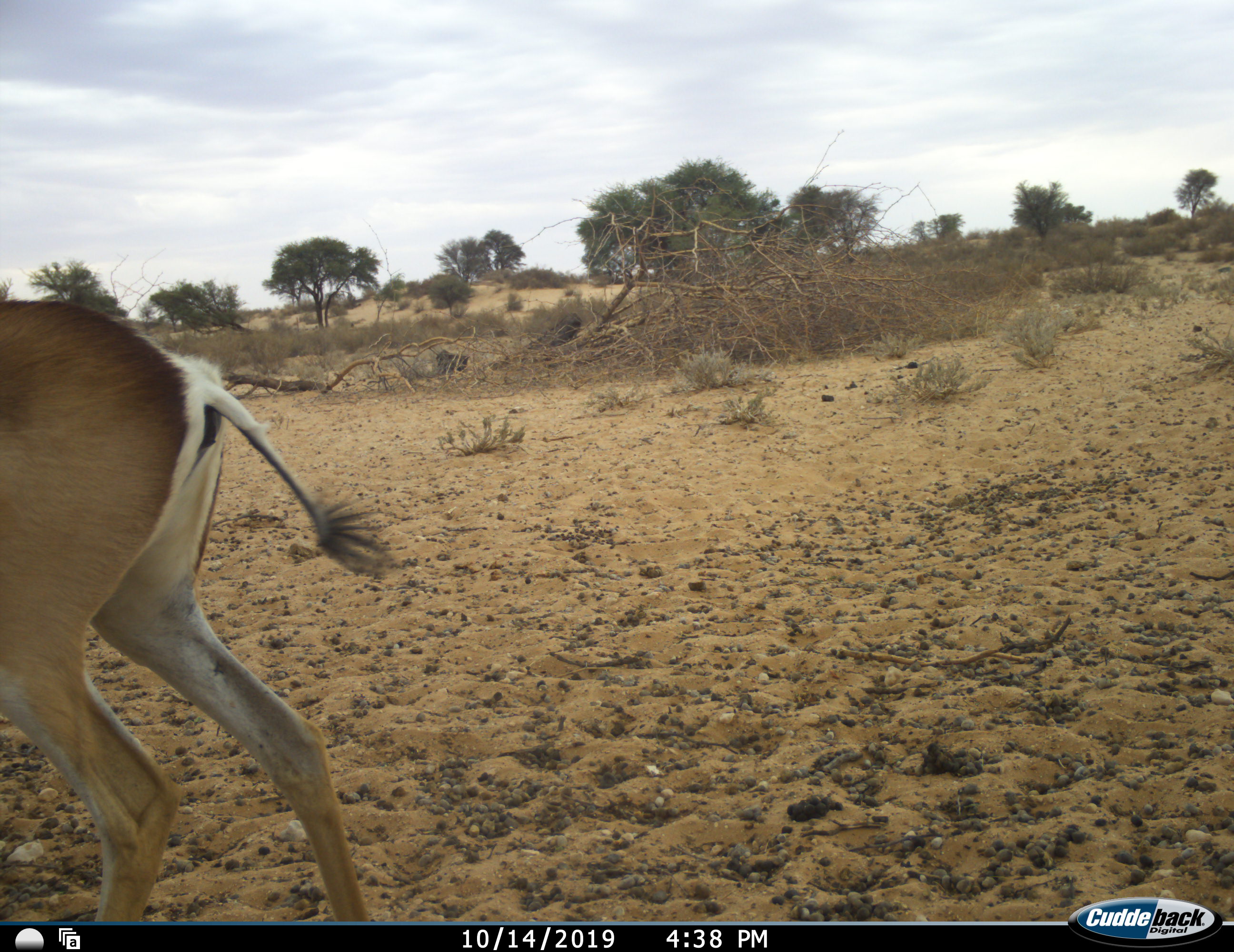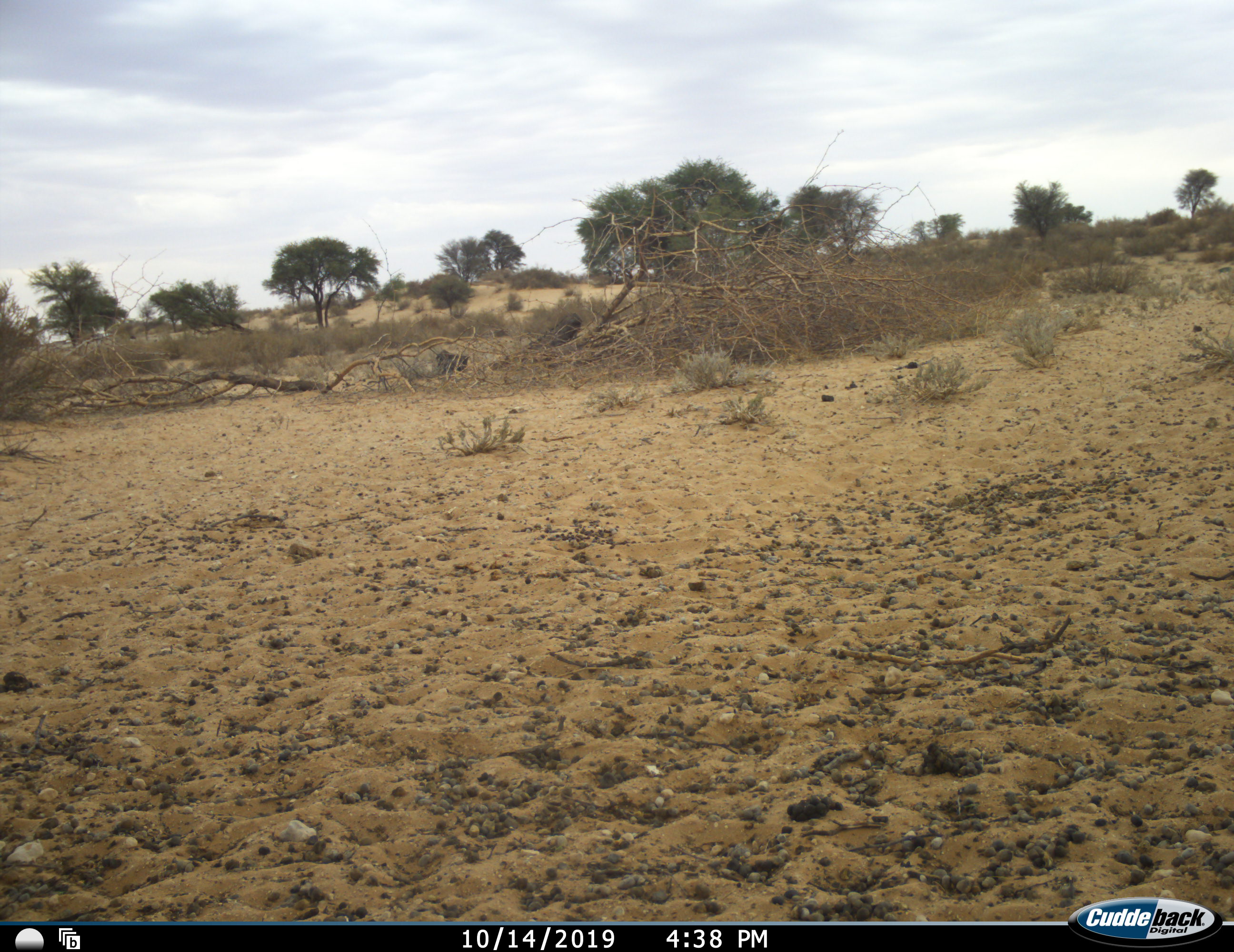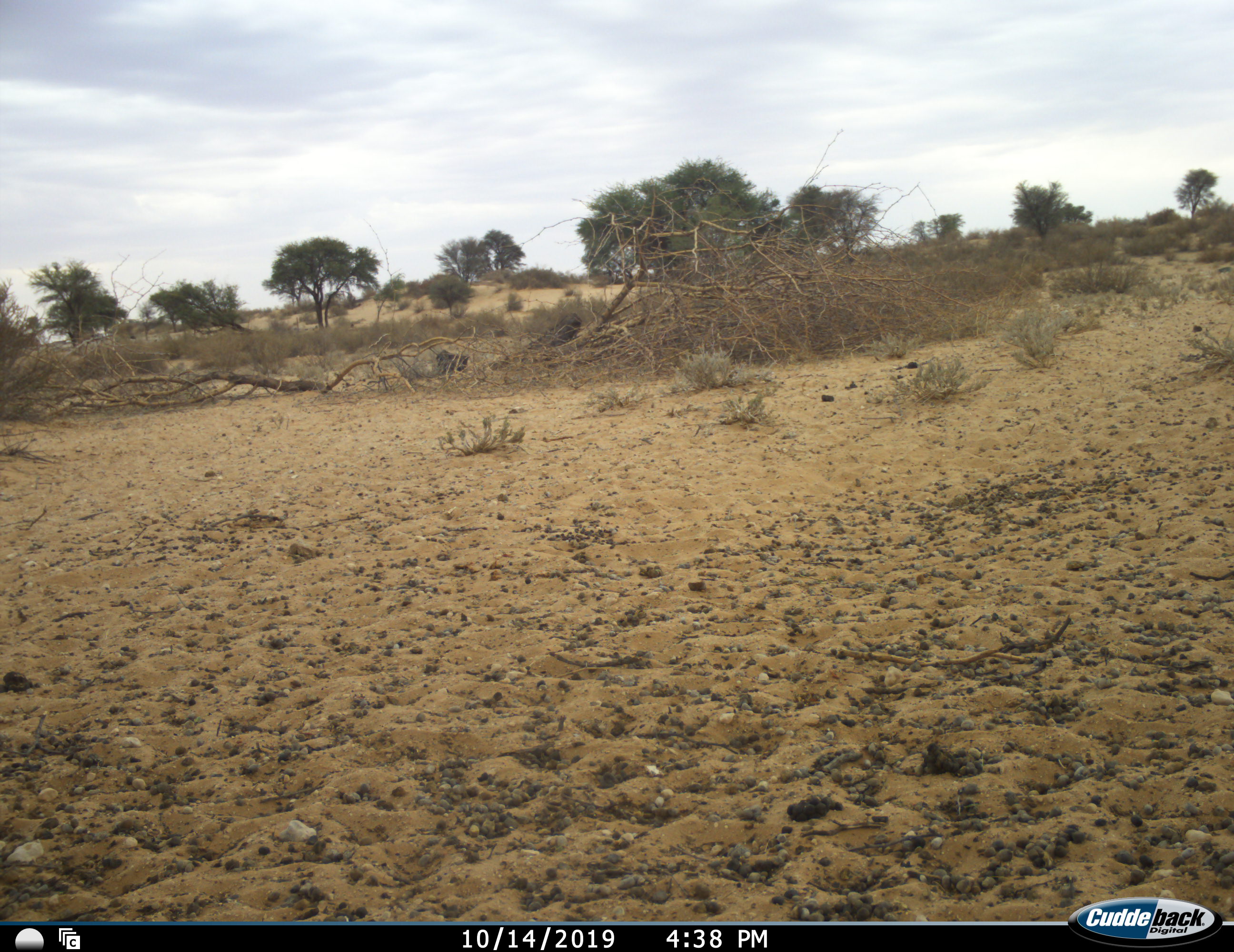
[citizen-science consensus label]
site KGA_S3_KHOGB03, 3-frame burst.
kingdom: Animalia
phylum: Chordata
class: Mammalia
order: Artiodactyla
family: Bovidae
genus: Antidorcas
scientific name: Antidorcas marsupialis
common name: springbok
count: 1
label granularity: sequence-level